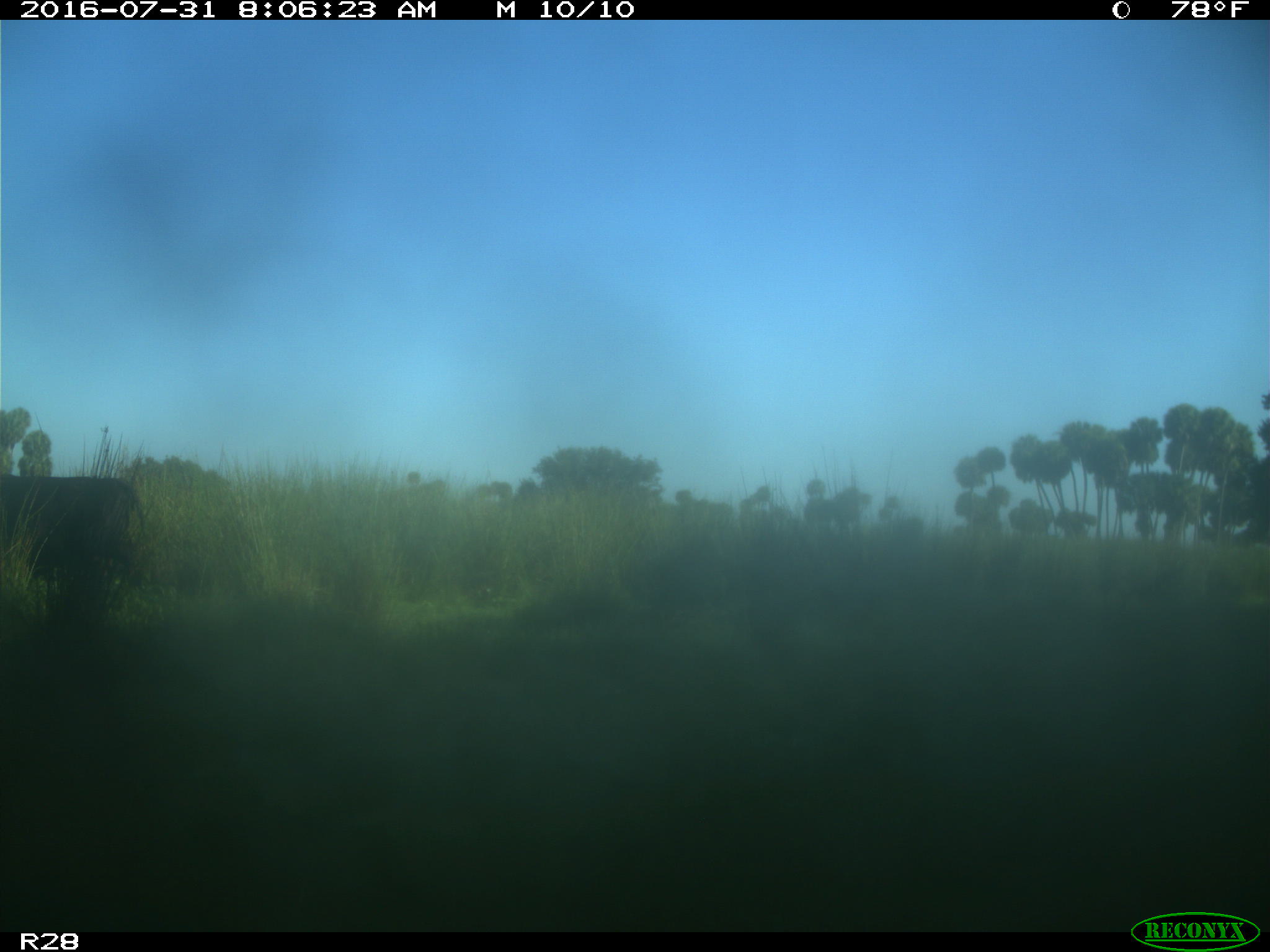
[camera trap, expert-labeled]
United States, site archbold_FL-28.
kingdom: Animalia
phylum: Chordata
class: Mammalia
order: Artiodactyla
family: Bovidae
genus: Bos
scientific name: Bos taurus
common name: domestic cow